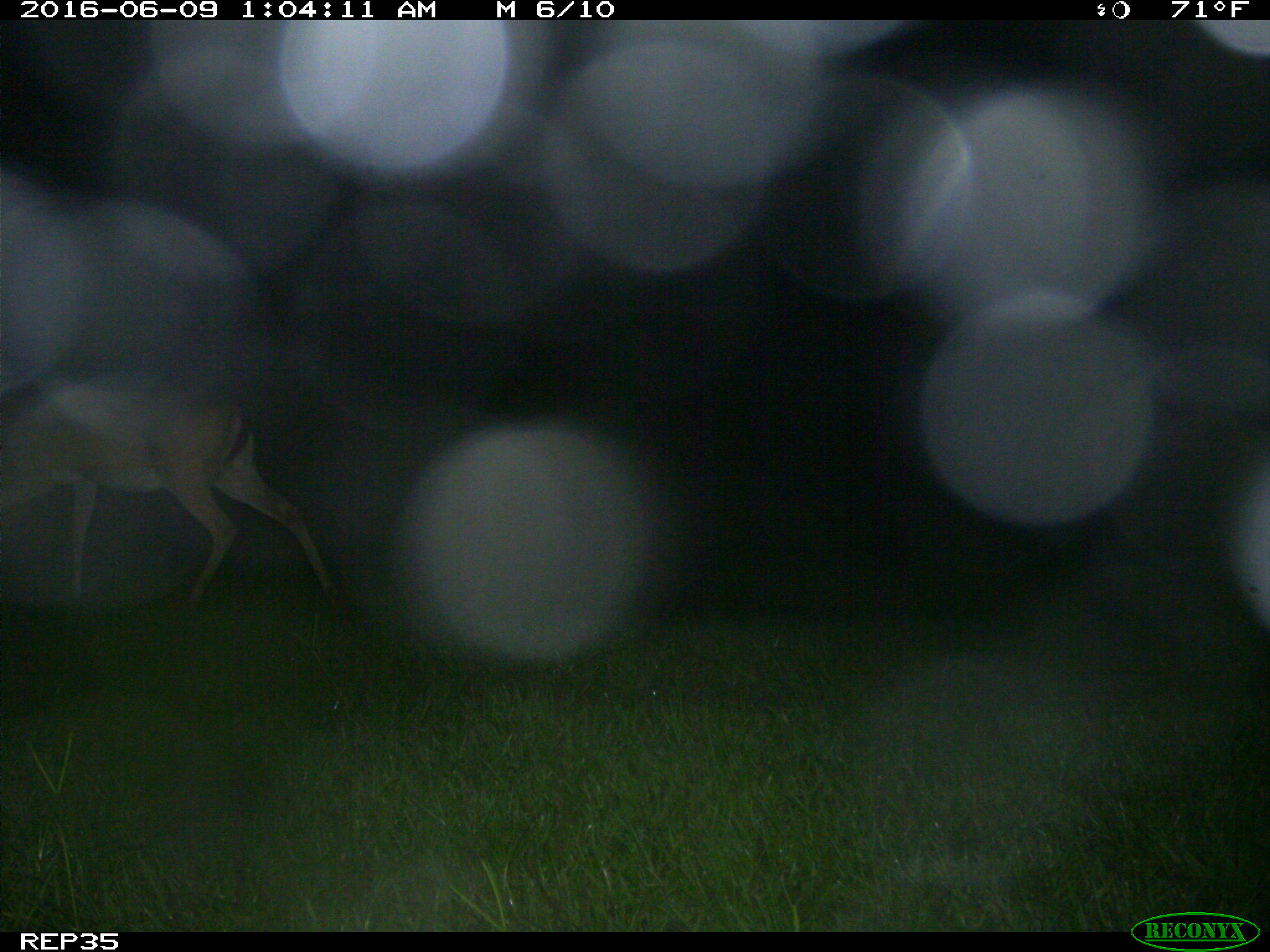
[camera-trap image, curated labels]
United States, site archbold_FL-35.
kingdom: Animalia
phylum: Chordata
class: Mammalia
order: Artiodactyla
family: Cervidae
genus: Odocoileus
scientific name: Odocoileus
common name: deer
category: unidentified deer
Unidentified deer (deer) (Odocoileus).